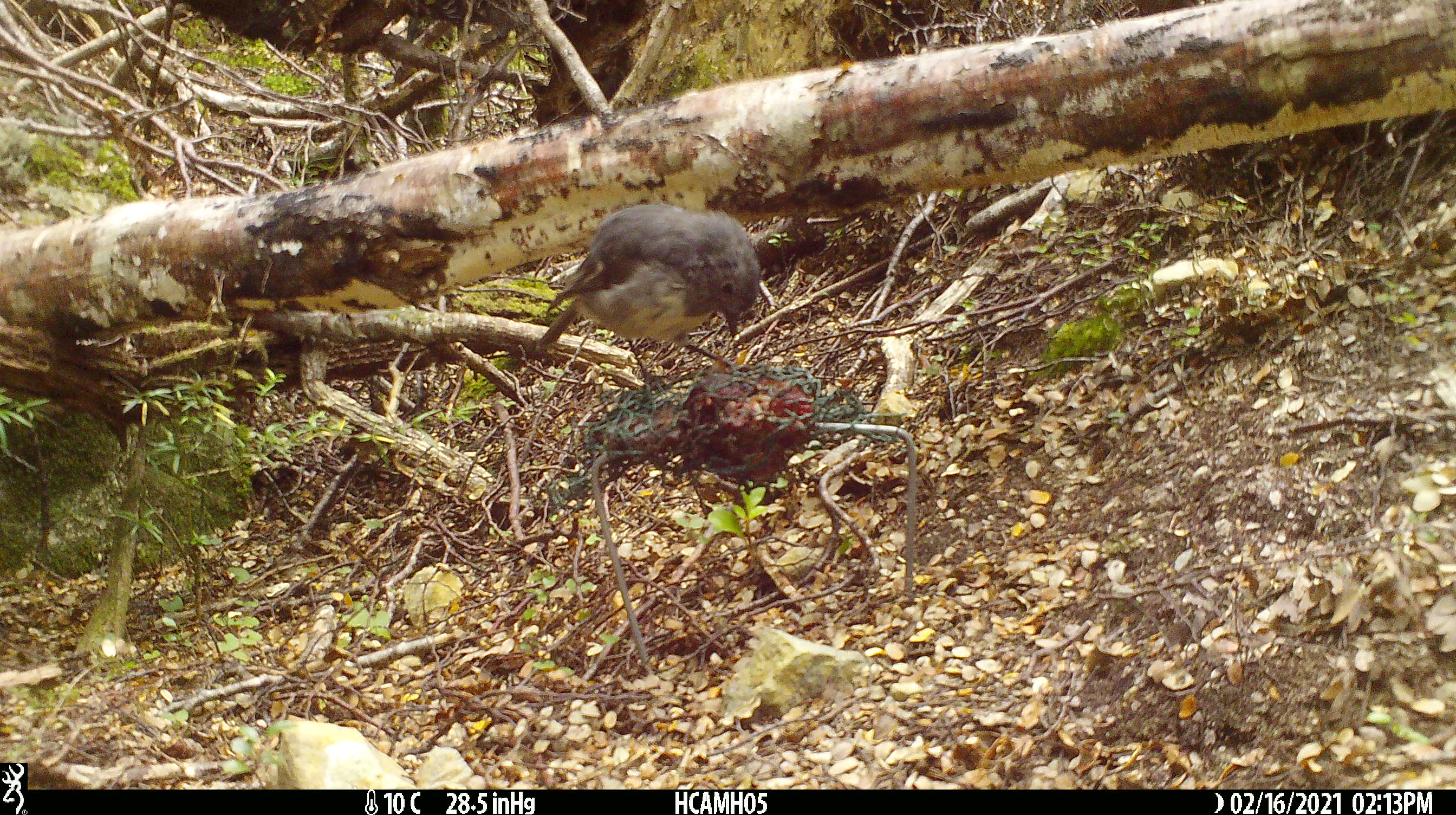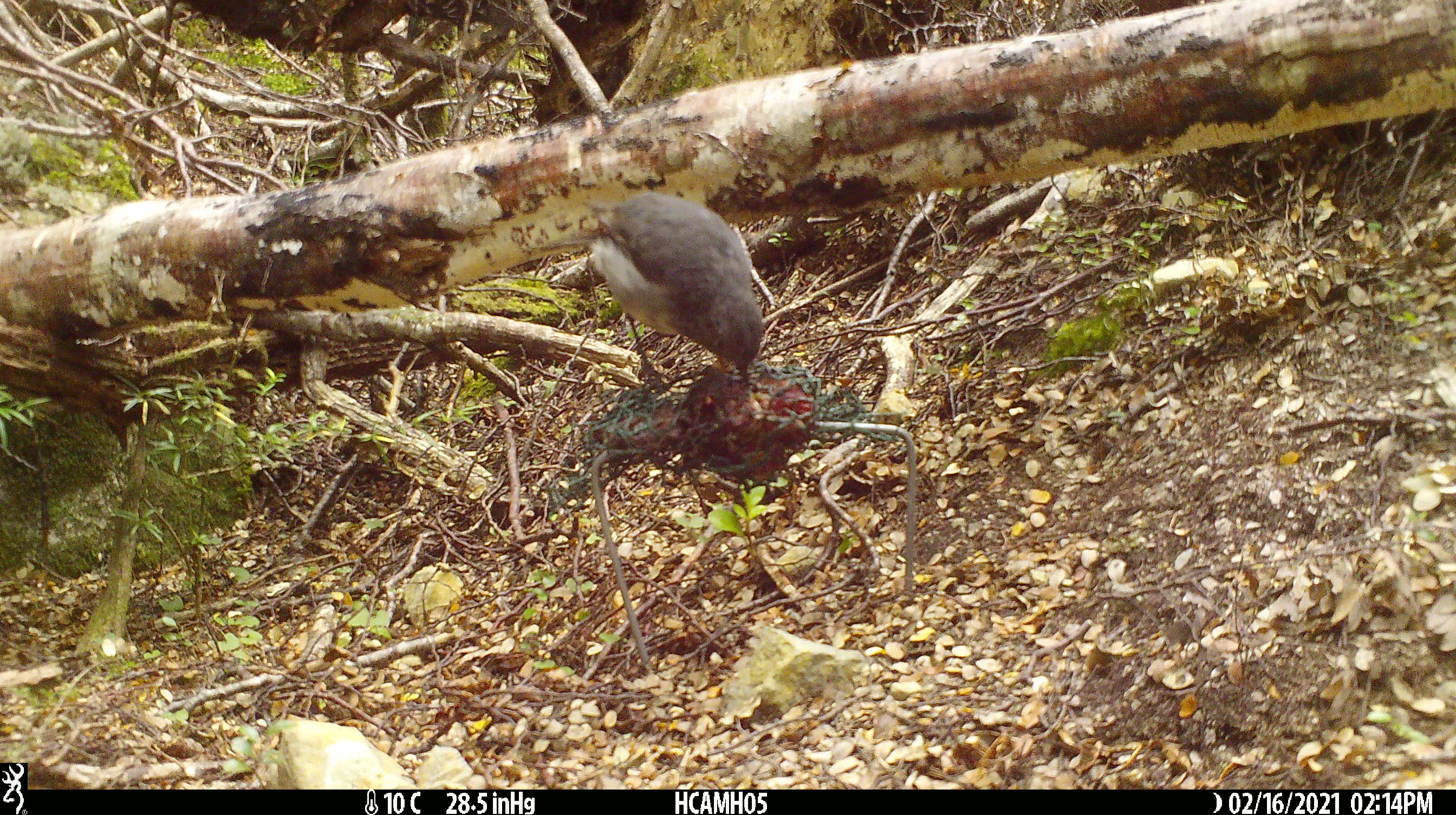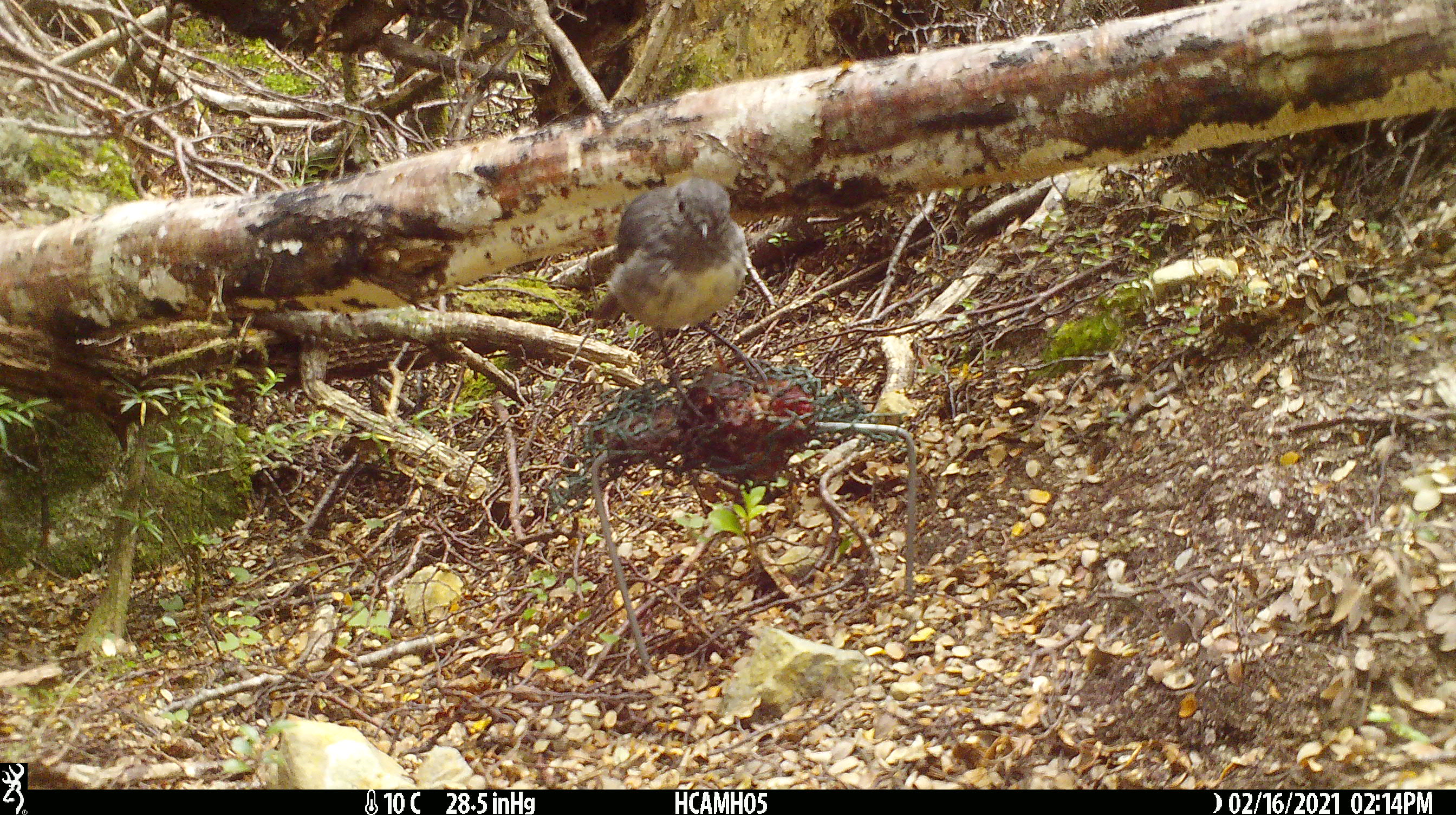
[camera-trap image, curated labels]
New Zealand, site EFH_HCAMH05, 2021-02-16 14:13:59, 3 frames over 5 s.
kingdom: Animalia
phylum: Chordata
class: Aves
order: Passeriformes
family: Petroicidae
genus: Petroica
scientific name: Petroica australis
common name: new zealand robin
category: robin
Robin (new zealand robin) (Petroica australis).